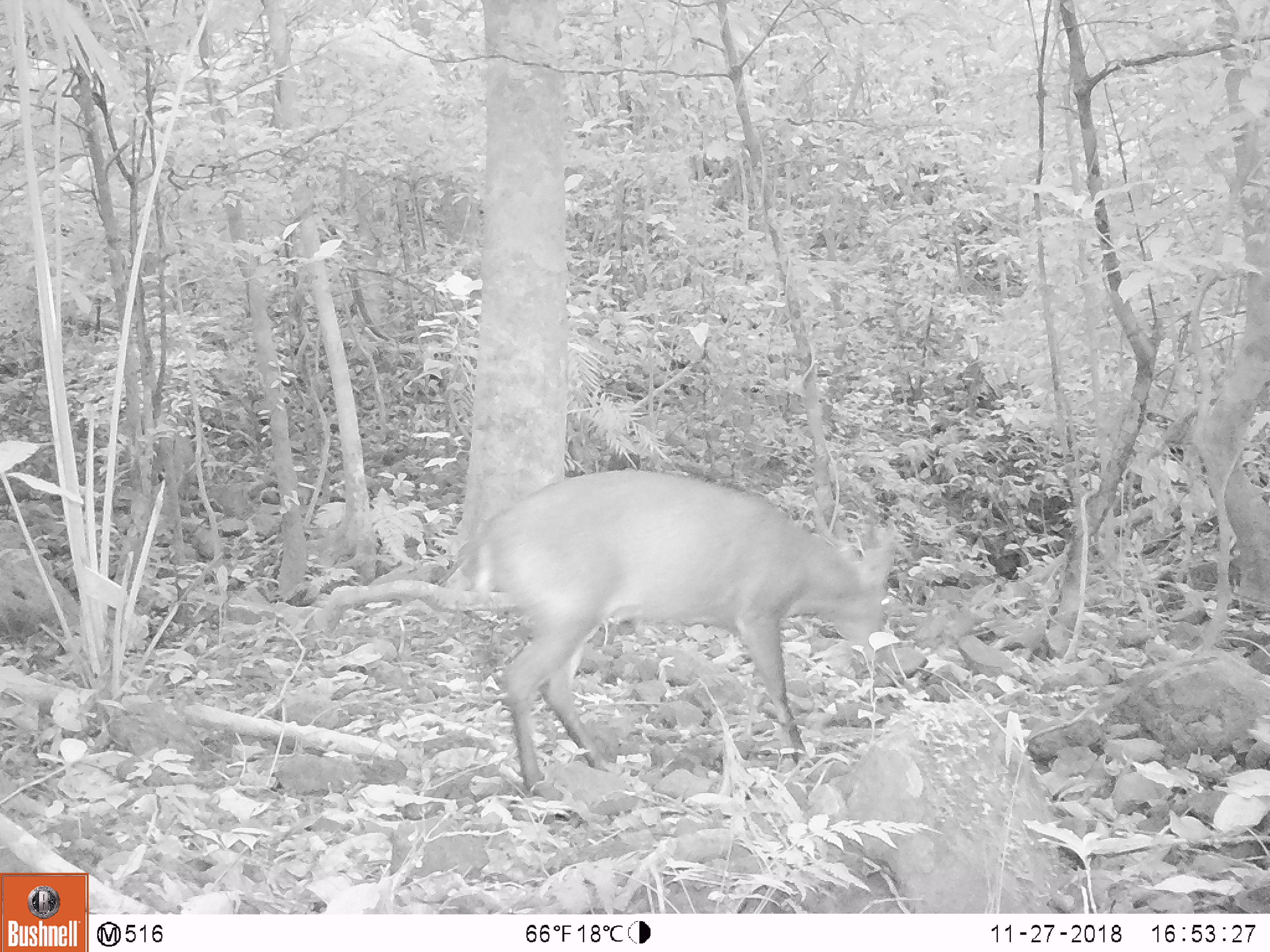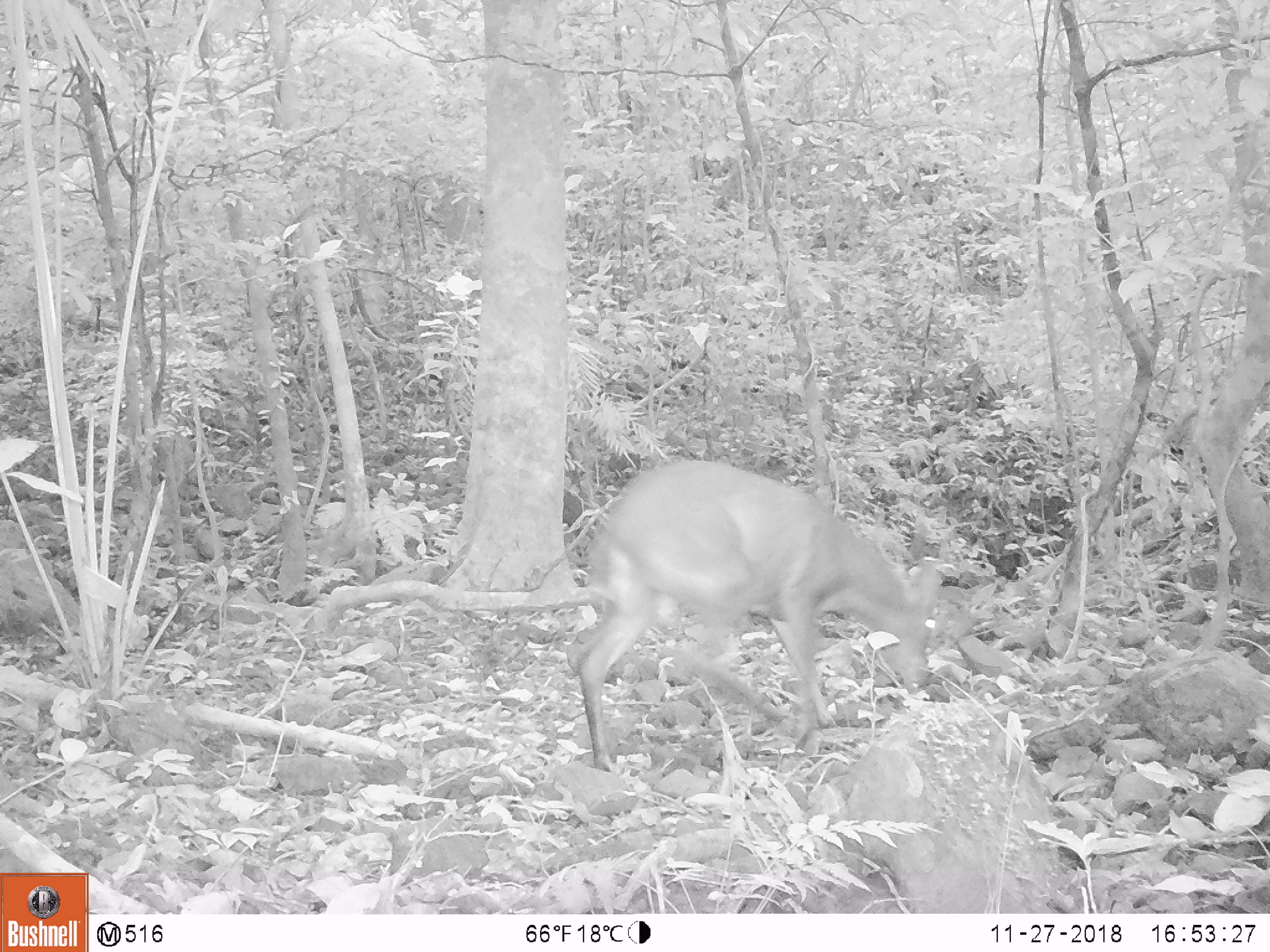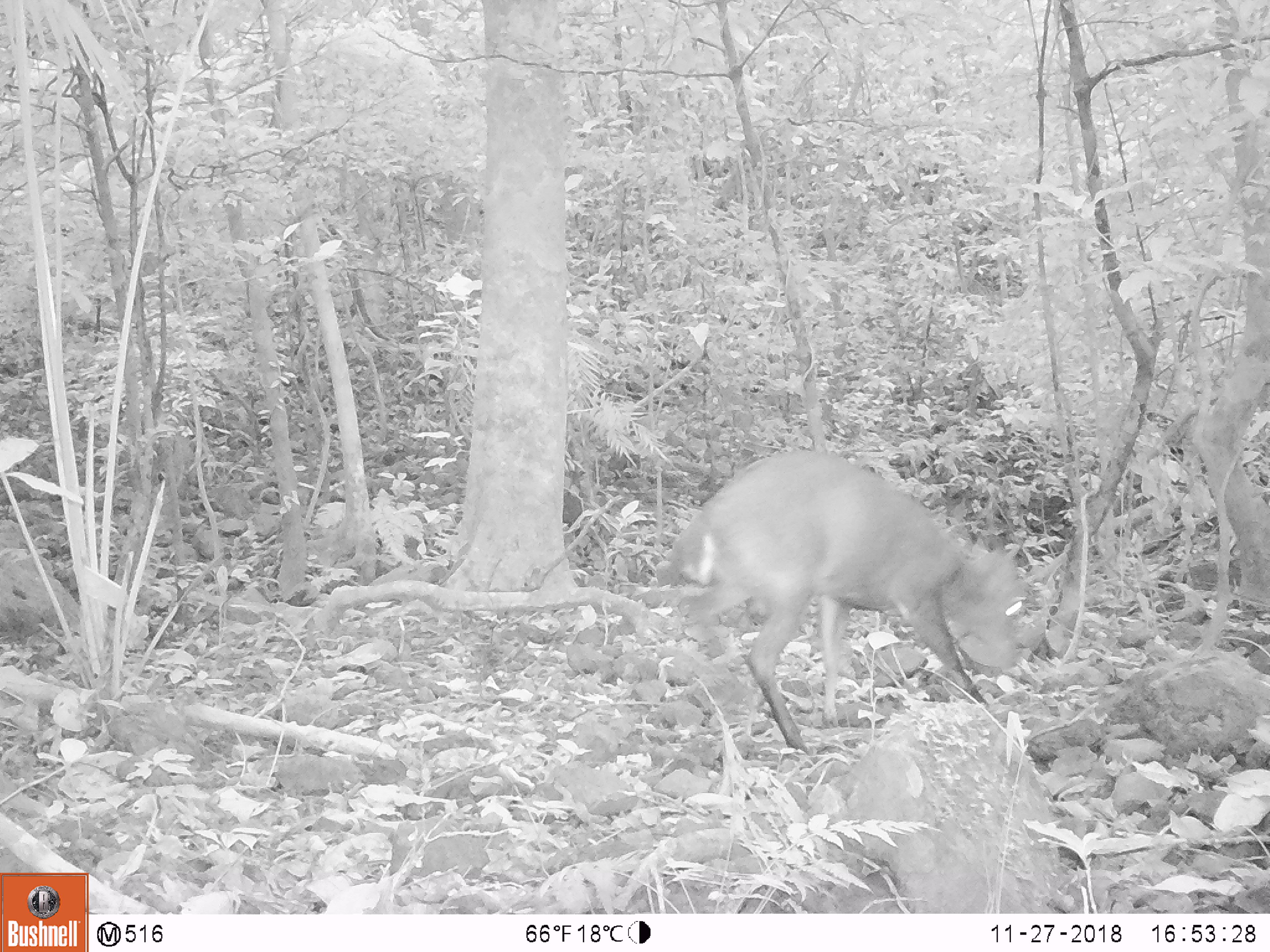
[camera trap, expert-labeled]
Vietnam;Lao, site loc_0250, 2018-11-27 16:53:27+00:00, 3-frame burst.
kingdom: Animalia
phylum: Chordata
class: Mammalia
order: Artiodactyla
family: Cervidae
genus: Muntiacus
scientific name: Muntiacus vuquangensis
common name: large-antlered muntjac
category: large antlered muntjac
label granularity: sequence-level